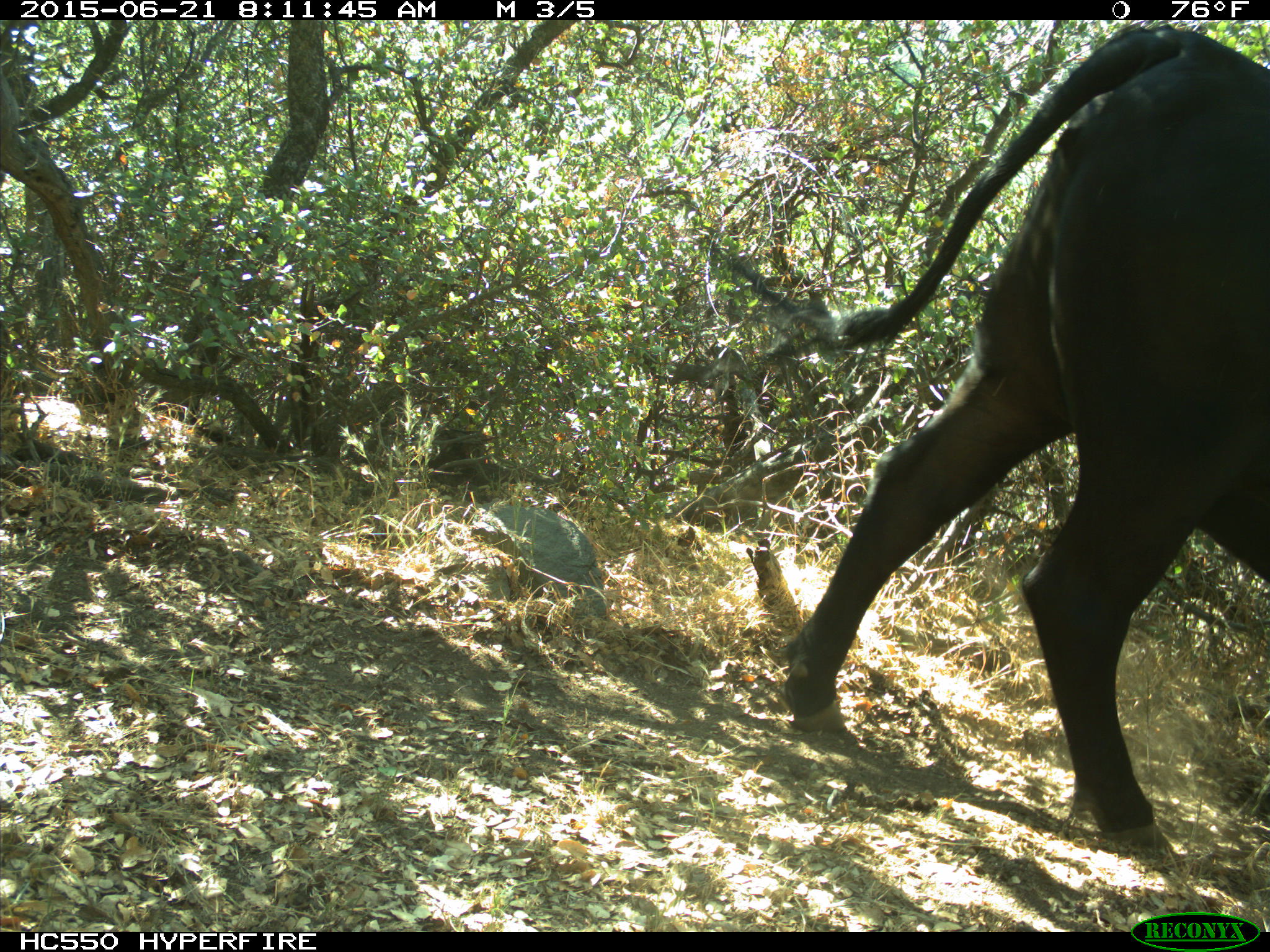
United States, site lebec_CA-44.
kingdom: Animalia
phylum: Chordata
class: Mammalia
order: Artiodactyla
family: Bovidae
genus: Bos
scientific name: Bos taurus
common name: domestic cow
Bos taurus (domestic cow).